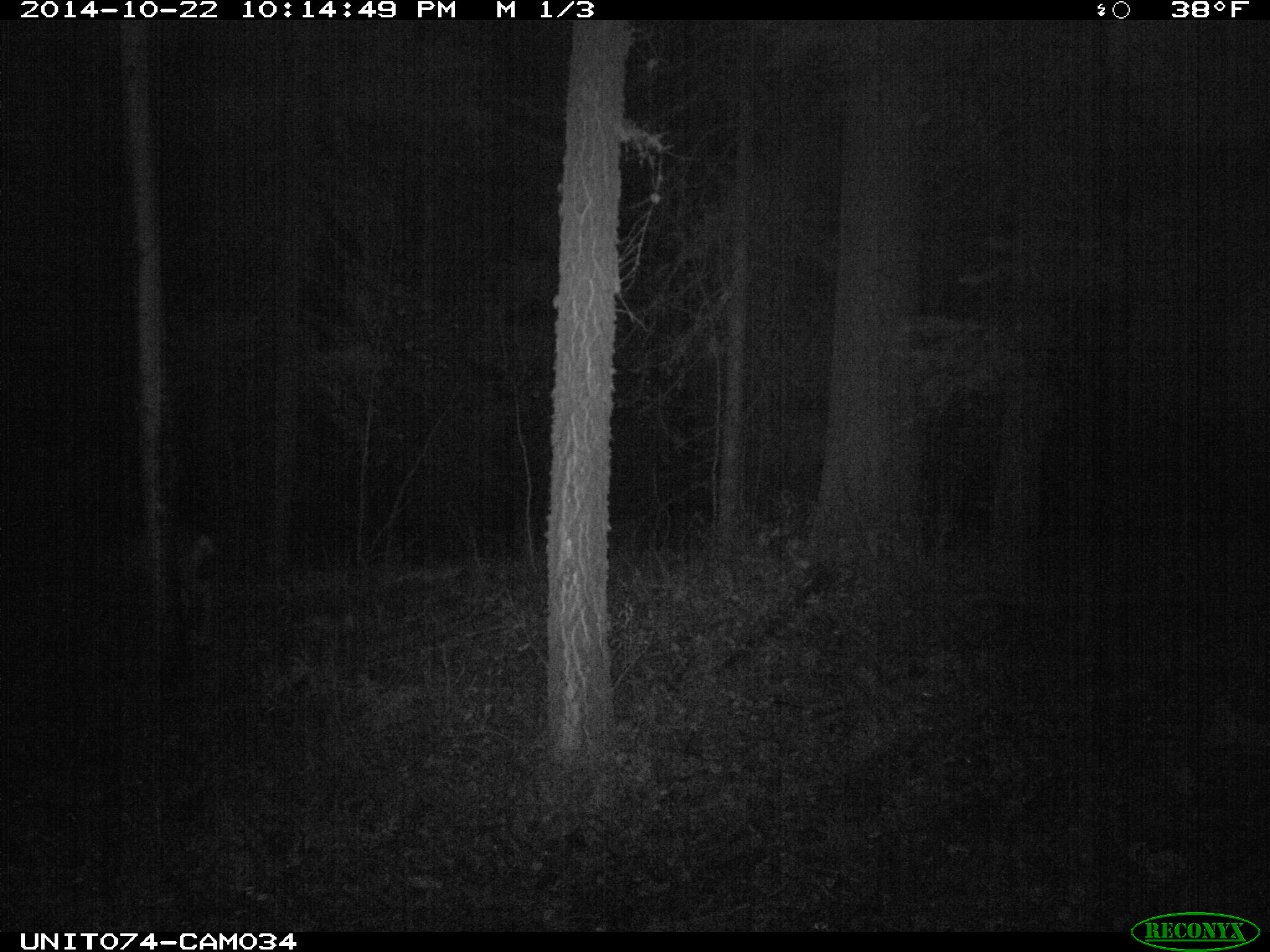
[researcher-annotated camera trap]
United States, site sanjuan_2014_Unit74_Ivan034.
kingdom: Animalia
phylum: Chordata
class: Mammalia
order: Artiodactyla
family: Cervidae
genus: Odocoileus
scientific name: Odocoileus hemionus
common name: mule deer